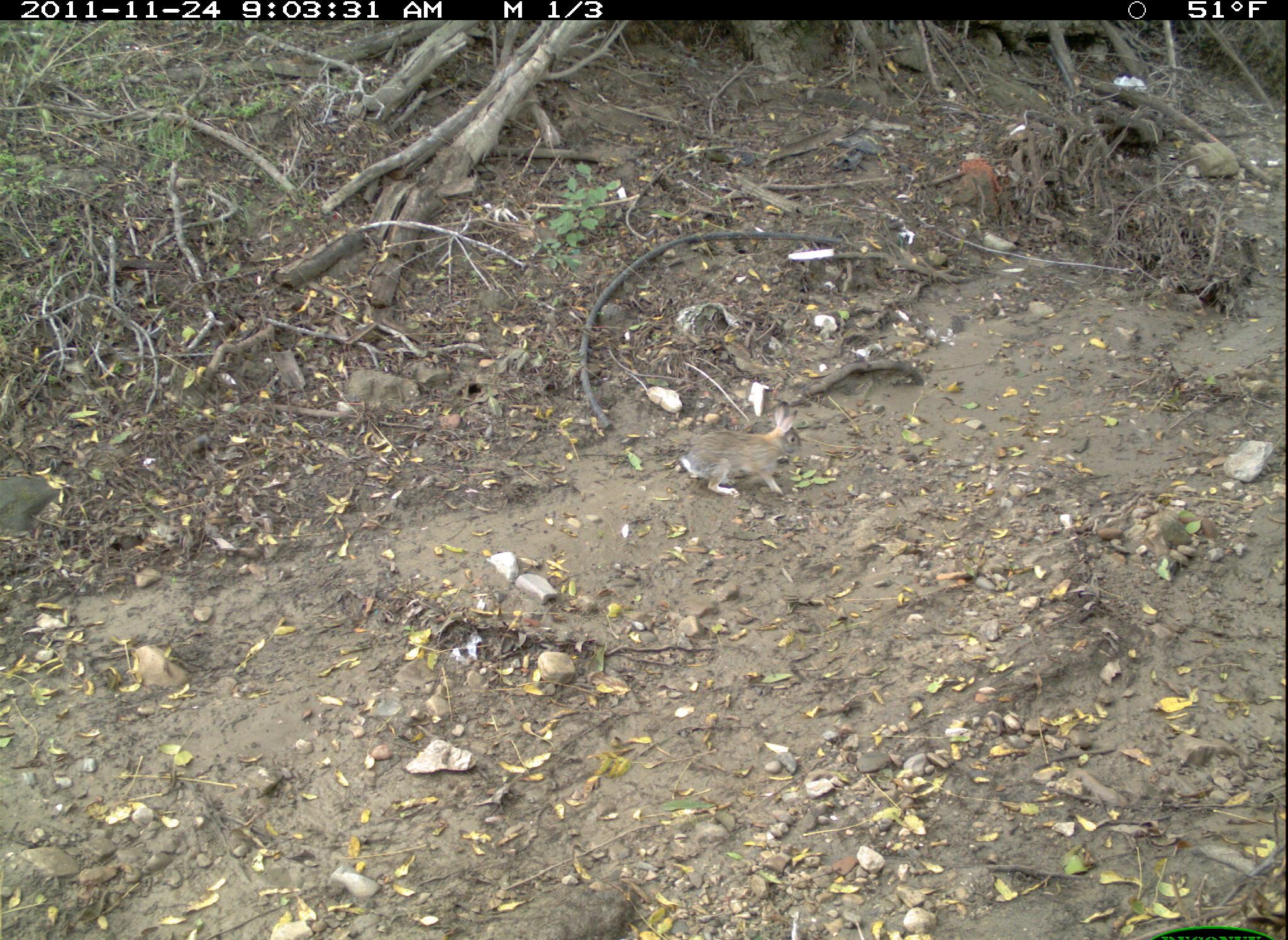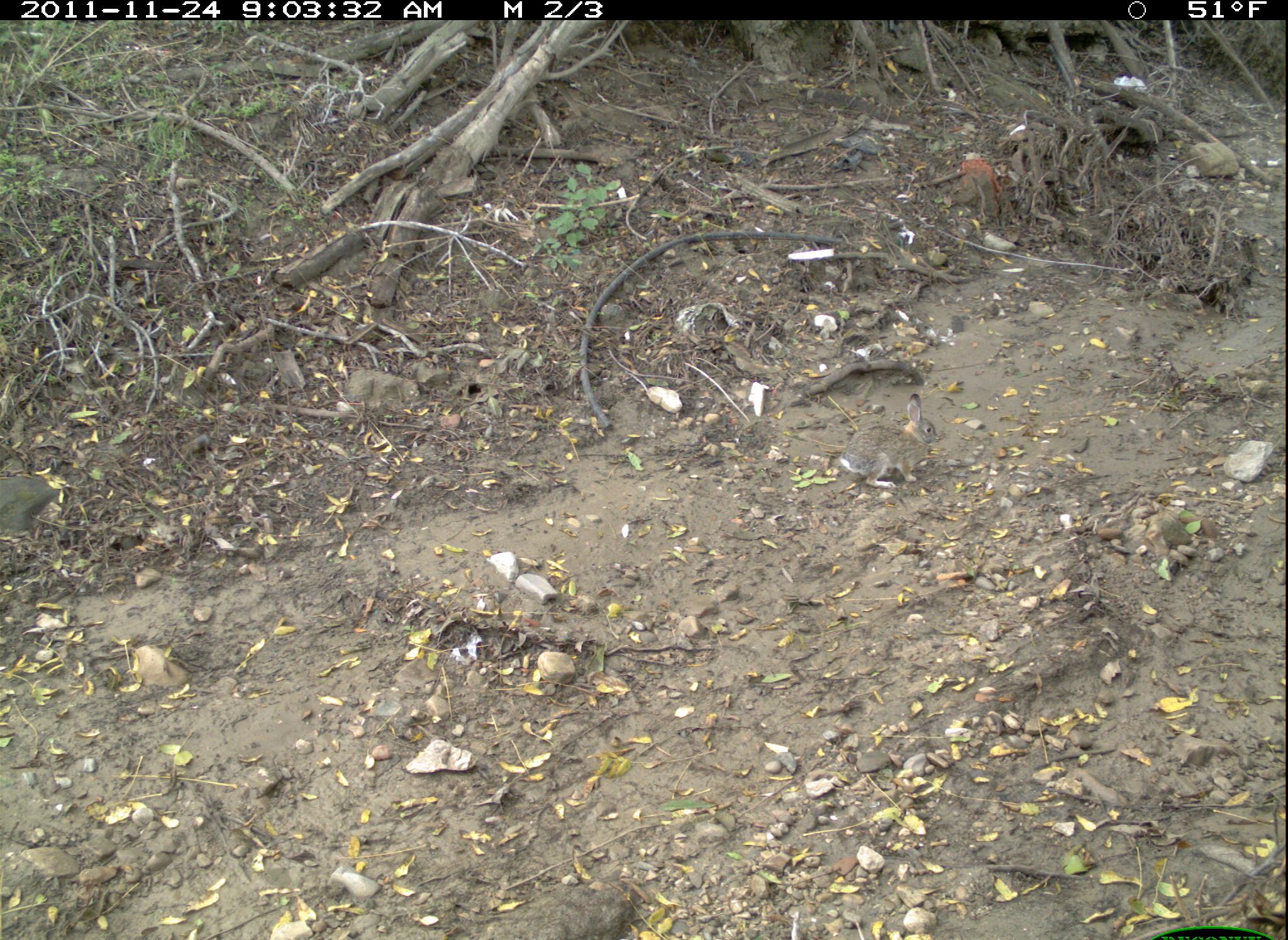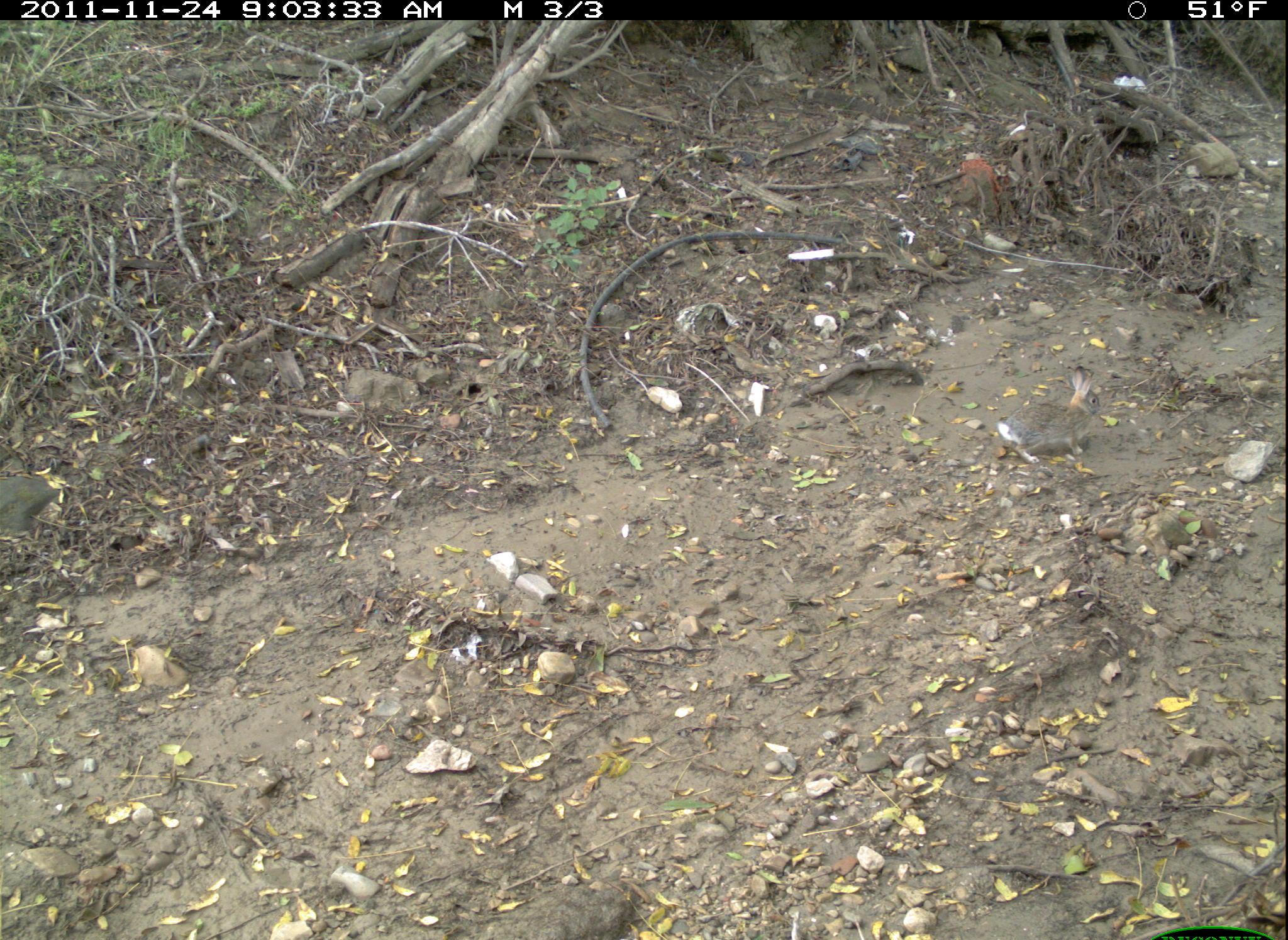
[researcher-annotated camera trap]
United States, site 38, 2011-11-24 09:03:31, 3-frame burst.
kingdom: Animalia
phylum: Chordata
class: Mammalia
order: Lagomorpha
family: Leporidae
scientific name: Leporidae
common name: rabbits and hares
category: rabbit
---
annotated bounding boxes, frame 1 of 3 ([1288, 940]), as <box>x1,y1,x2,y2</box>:
rabbit: <box>673,393,819,511</box>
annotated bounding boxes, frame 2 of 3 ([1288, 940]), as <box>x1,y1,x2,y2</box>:
rabbit: <box>824,390,958,503</box>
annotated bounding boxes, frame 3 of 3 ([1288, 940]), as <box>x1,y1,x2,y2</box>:
rabbit: <box>992,359,1119,480</box>